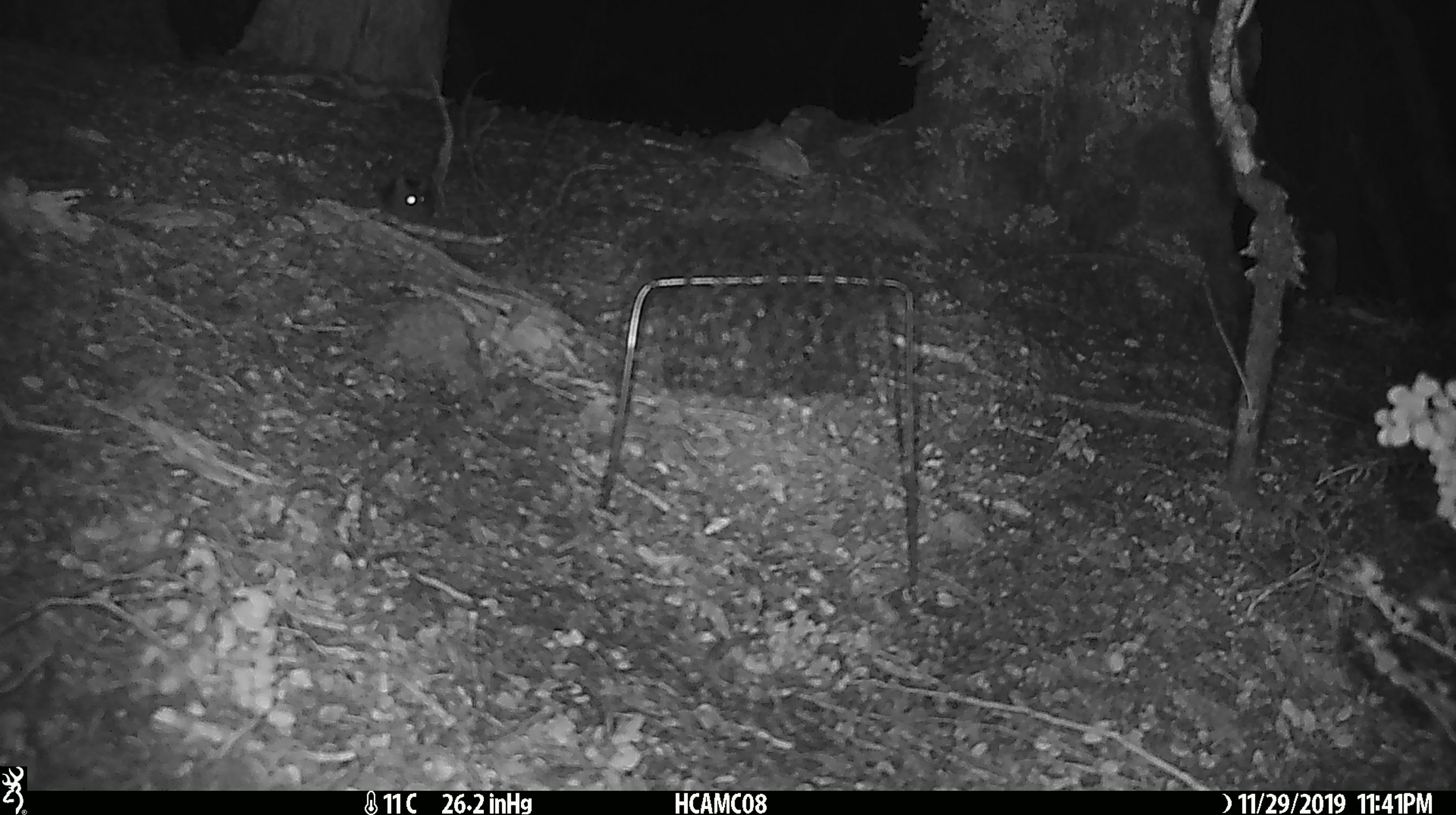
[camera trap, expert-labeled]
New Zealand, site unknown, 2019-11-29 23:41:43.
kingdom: Animalia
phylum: Chordata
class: Mammalia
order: Rodentia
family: Muridae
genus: Mus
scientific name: Mus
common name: mouse